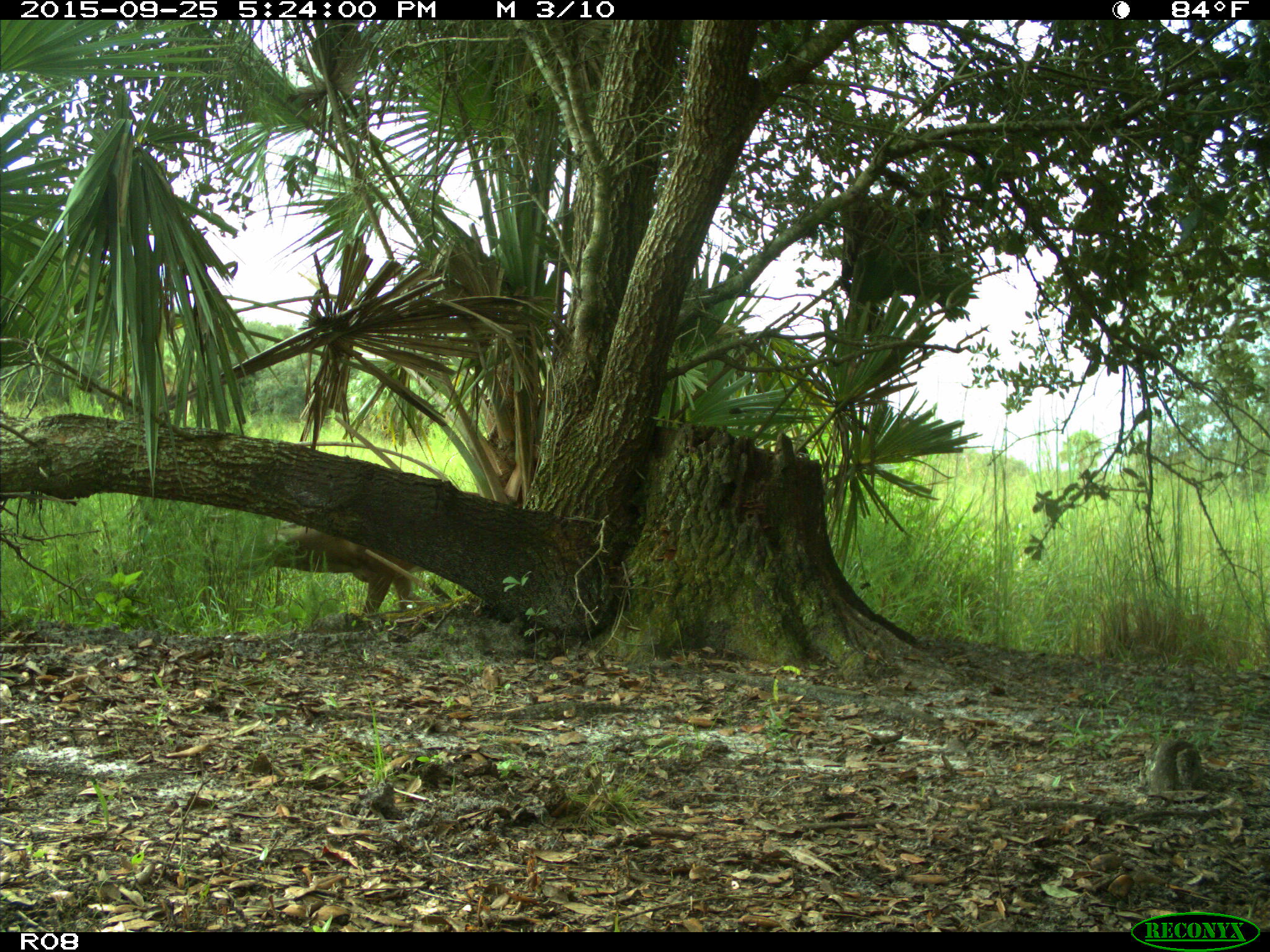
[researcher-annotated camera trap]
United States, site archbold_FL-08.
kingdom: Animalia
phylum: Chordata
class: Mammalia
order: Artiodactyla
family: Cervidae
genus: Odocoileus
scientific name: Odocoileus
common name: deer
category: unidentified deer